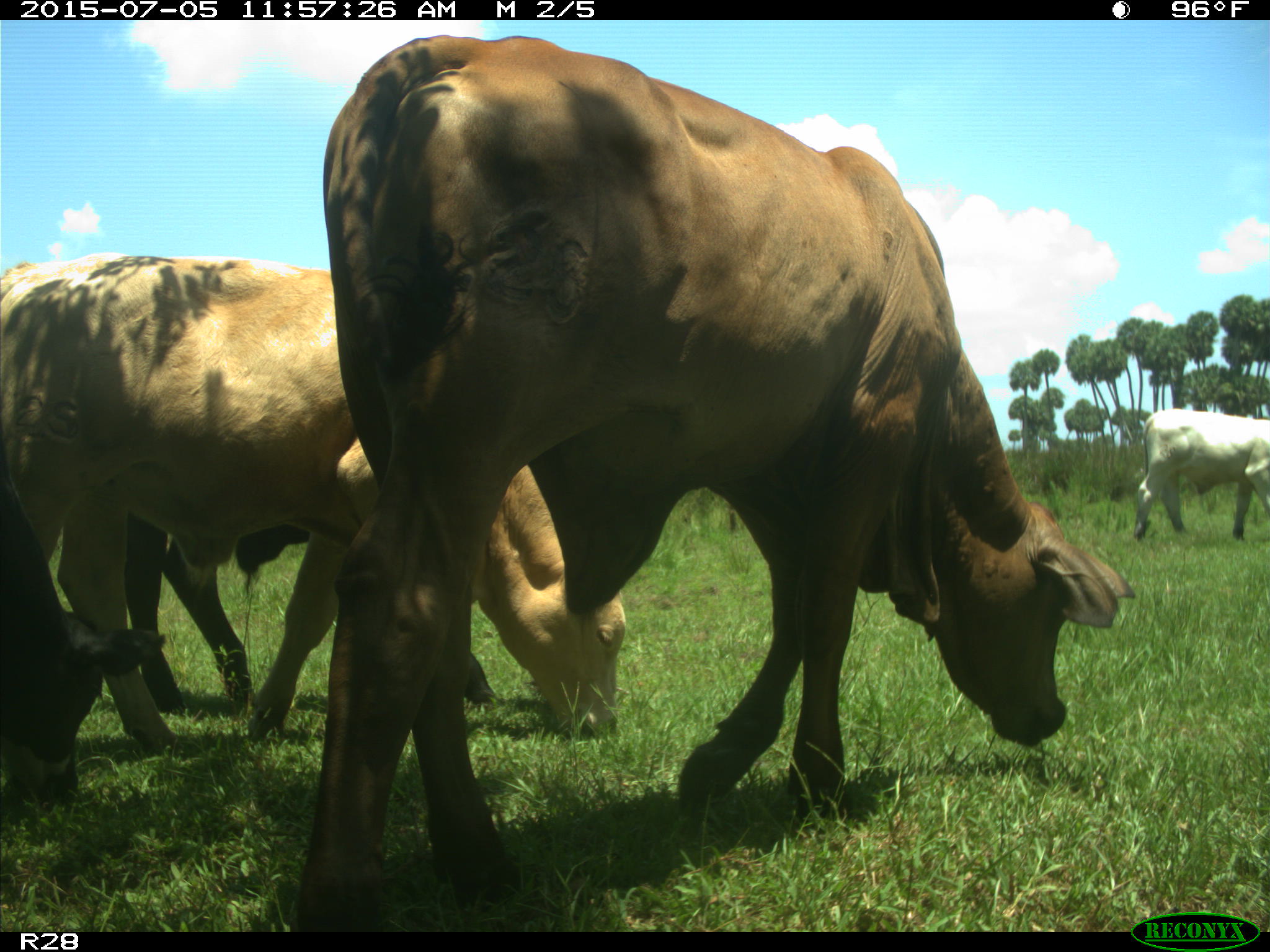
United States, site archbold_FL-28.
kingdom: Animalia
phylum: Chordata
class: Mammalia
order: Artiodactyla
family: Bovidae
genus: Bos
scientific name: Bos taurus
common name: domestic cow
Bos taurus (domestic cow).